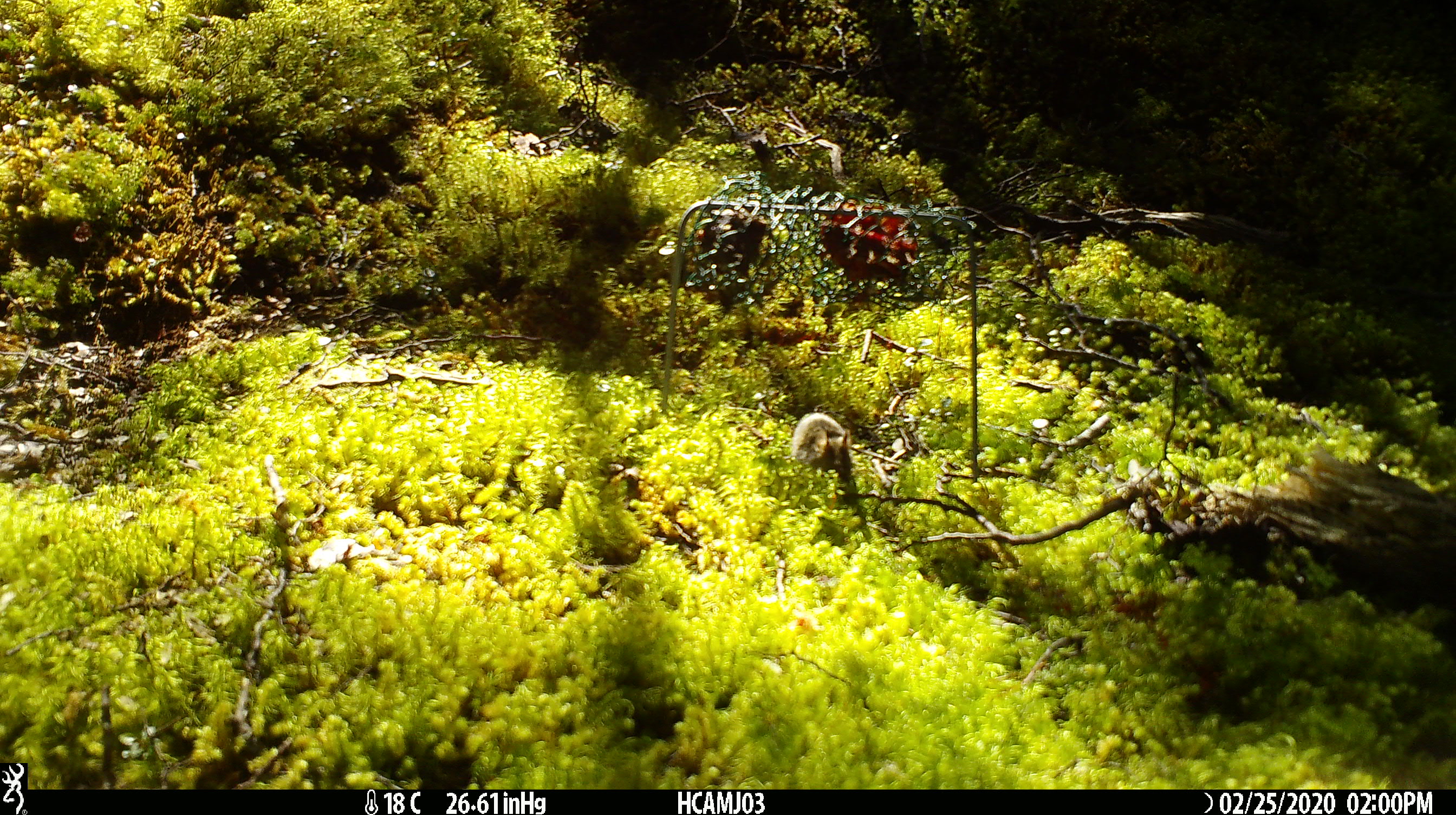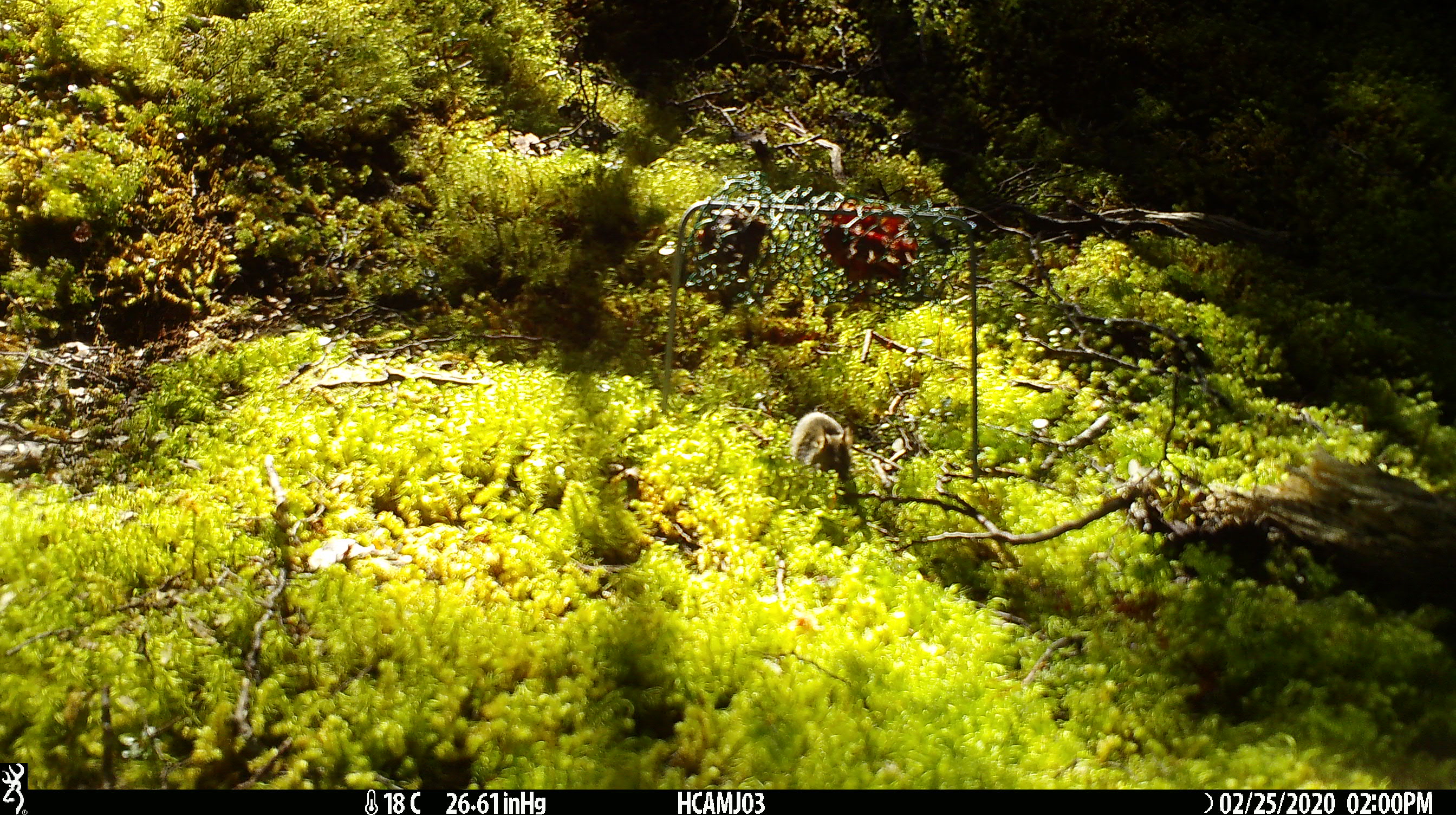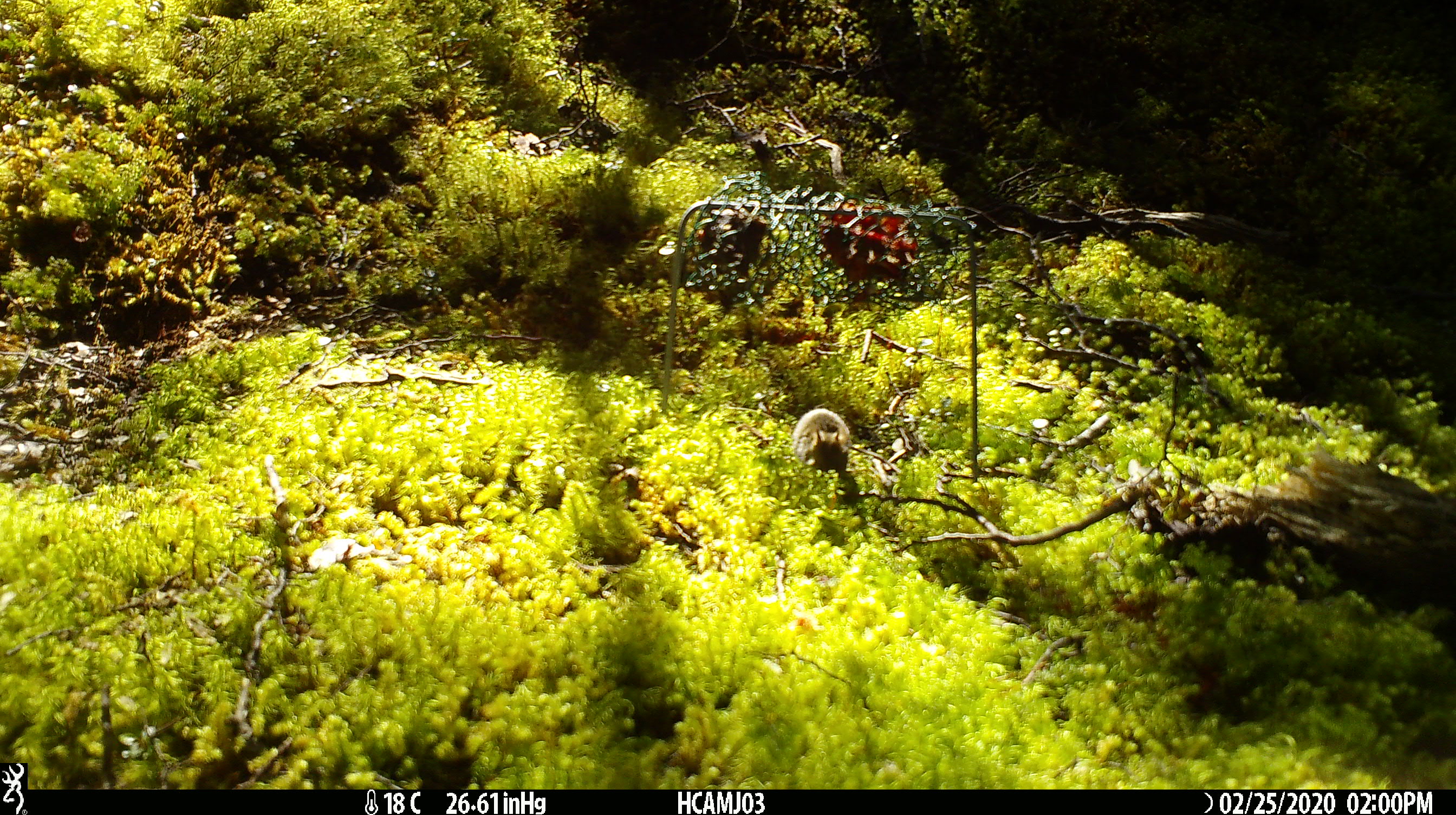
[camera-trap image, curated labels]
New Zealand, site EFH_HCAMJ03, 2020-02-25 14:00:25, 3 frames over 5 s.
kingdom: Animalia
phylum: Chordata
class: Mammalia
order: Rodentia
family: Muridae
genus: Mus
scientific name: Mus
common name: mouse